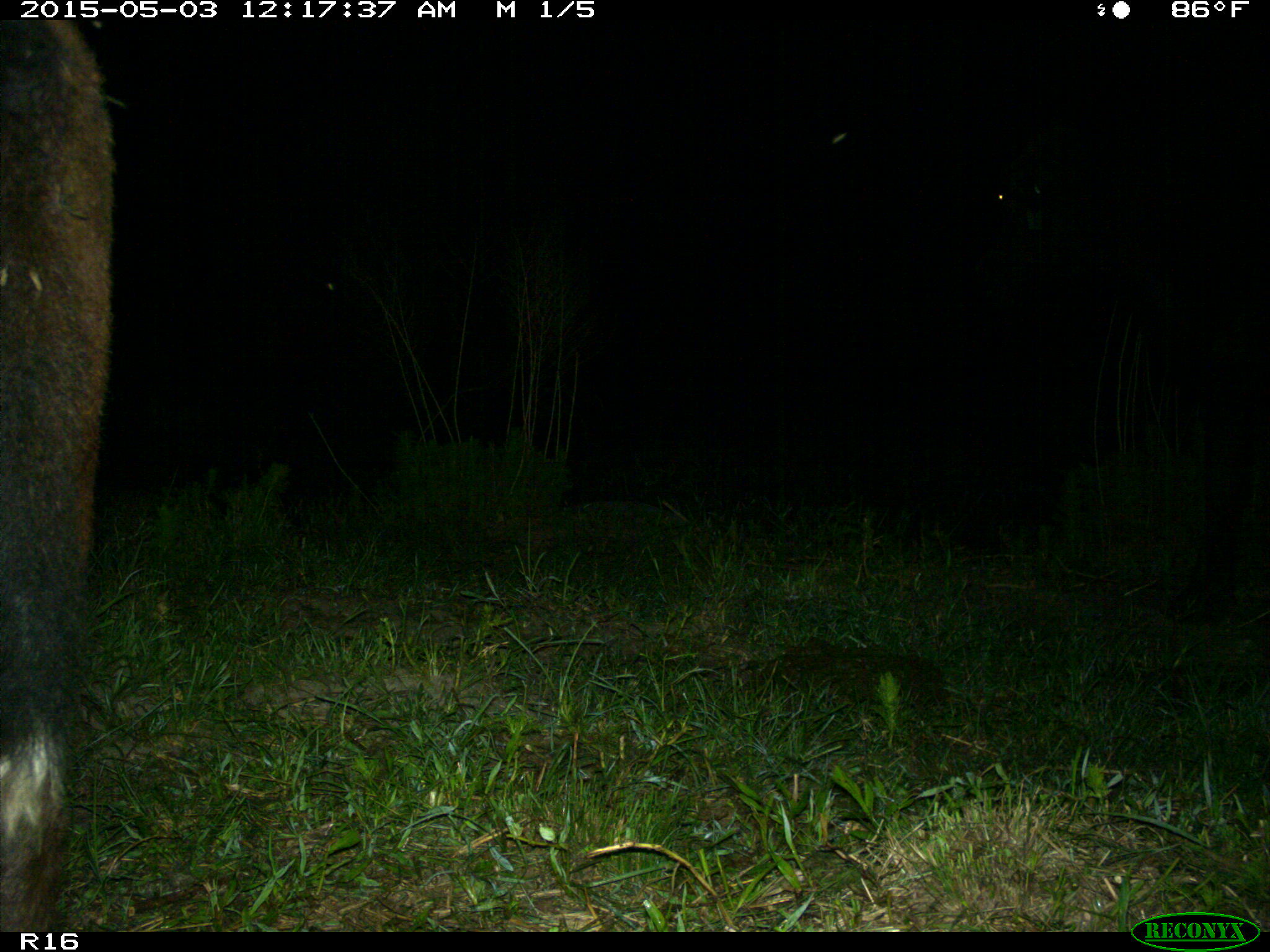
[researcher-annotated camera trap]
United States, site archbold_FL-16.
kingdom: Animalia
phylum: Chordata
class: Mammalia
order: Artiodactyla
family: Bovidae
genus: Bos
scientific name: Bos taurus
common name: domestic cow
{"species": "Bos taurus (domestic cow)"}